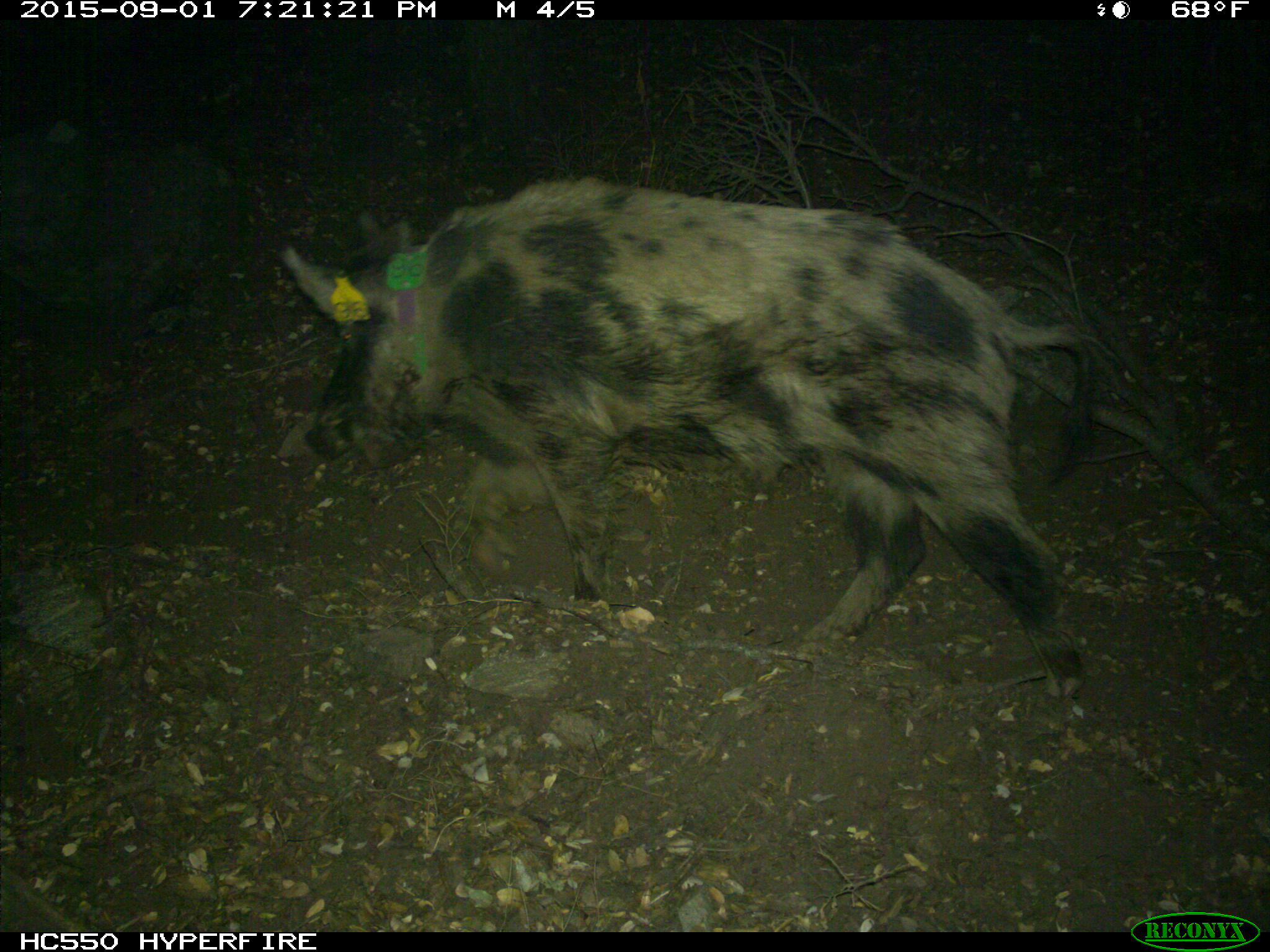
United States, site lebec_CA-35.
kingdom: Animalia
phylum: Chordata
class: Mammalia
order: Artiodactyla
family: Suidae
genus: Sus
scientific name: Sus scrofa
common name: wild boar